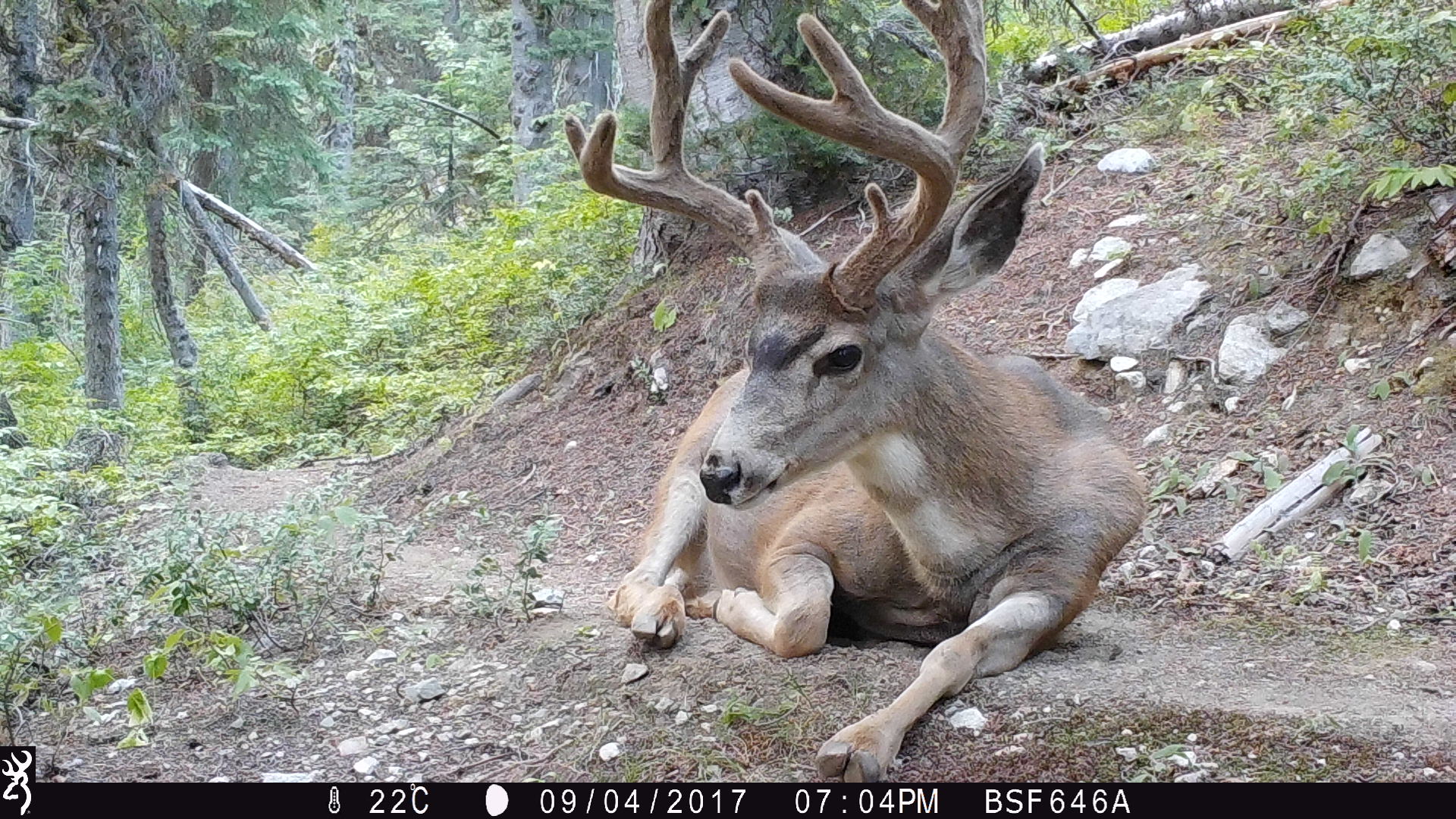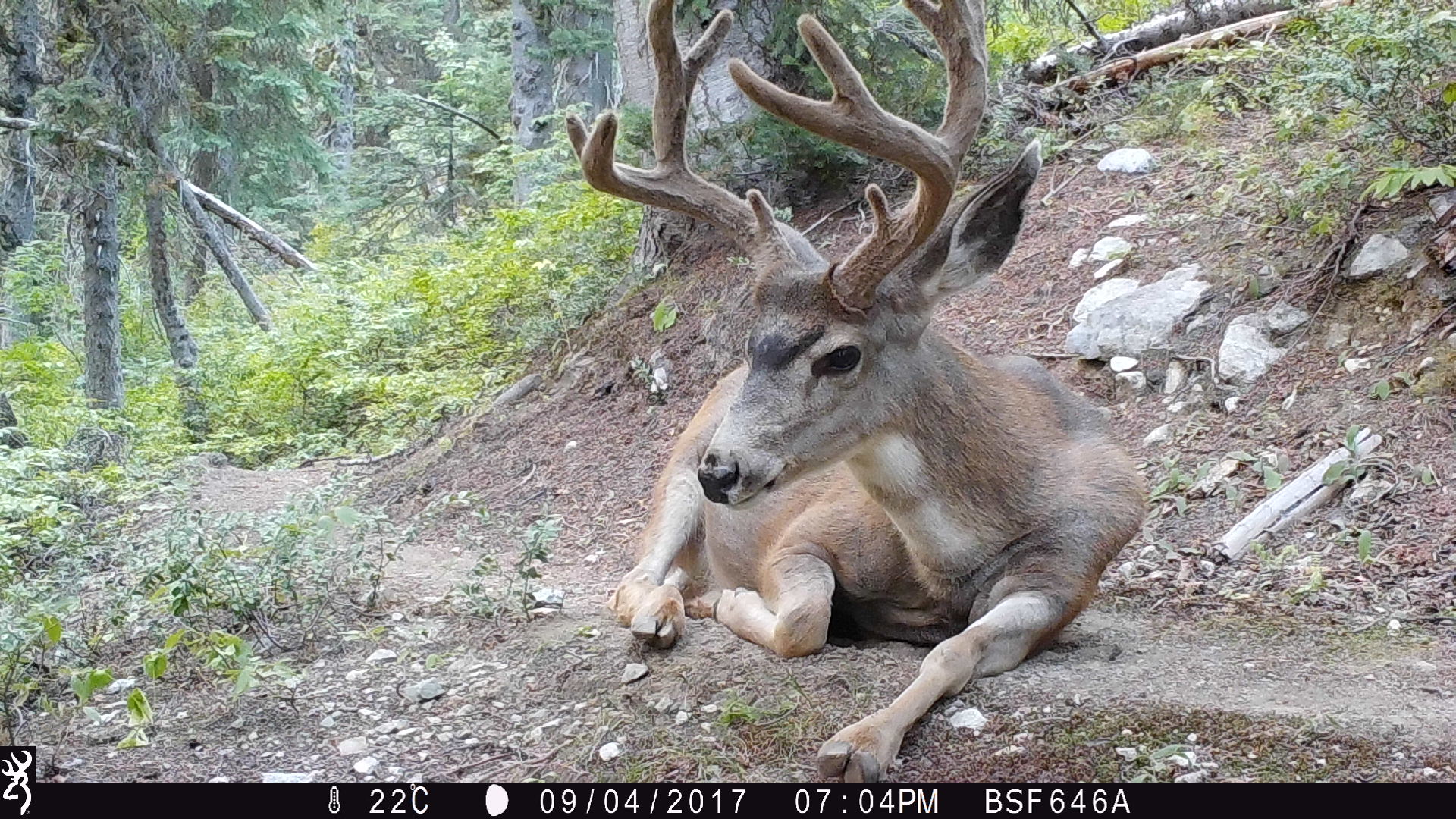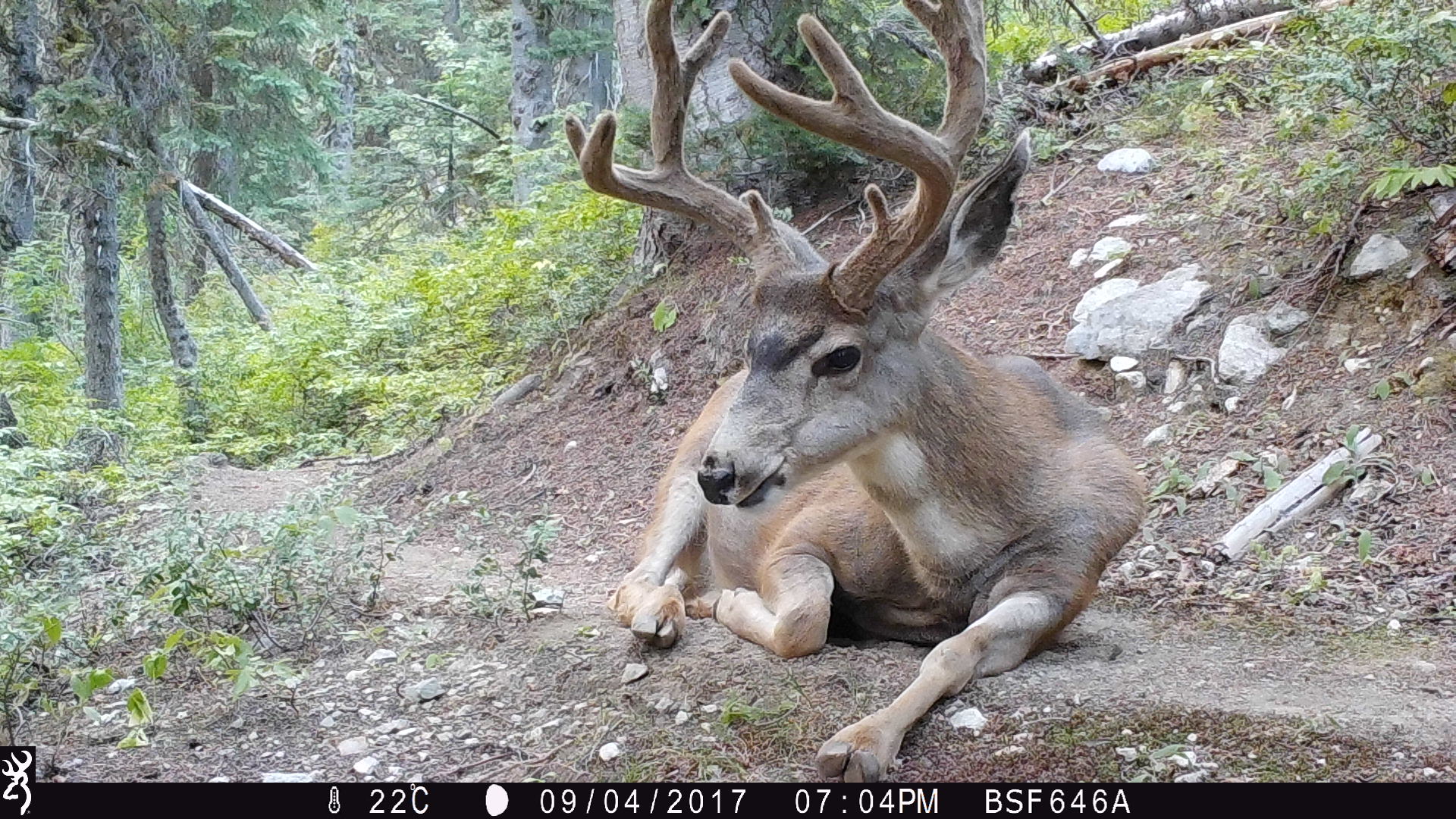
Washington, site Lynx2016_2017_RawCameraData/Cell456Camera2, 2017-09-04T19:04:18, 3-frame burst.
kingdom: Animalia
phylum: Chordata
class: Mammalia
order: Artiodactyla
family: Cervidae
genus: Odocoileus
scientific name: Odocoileus hemionus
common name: mule deer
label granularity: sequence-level